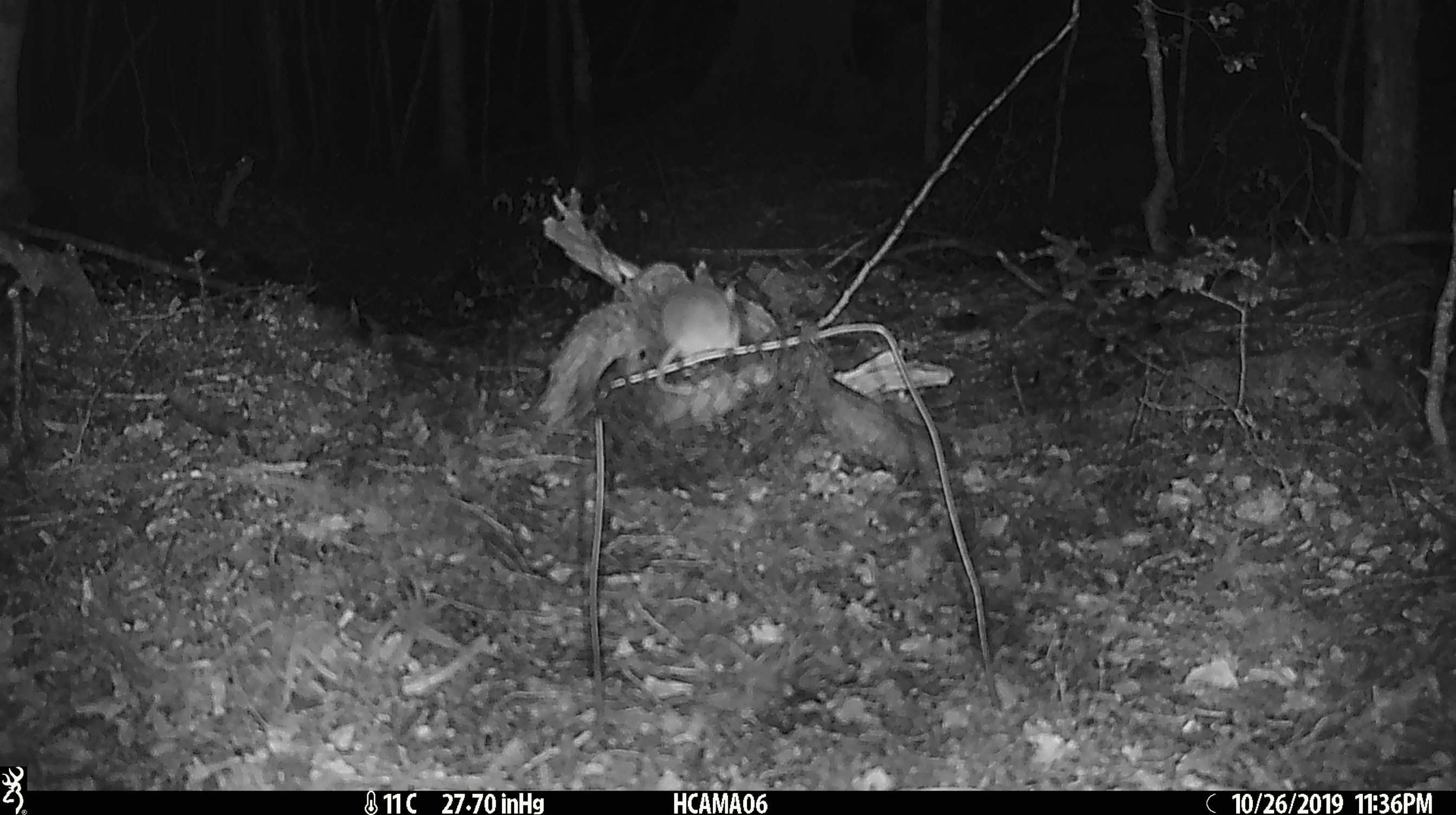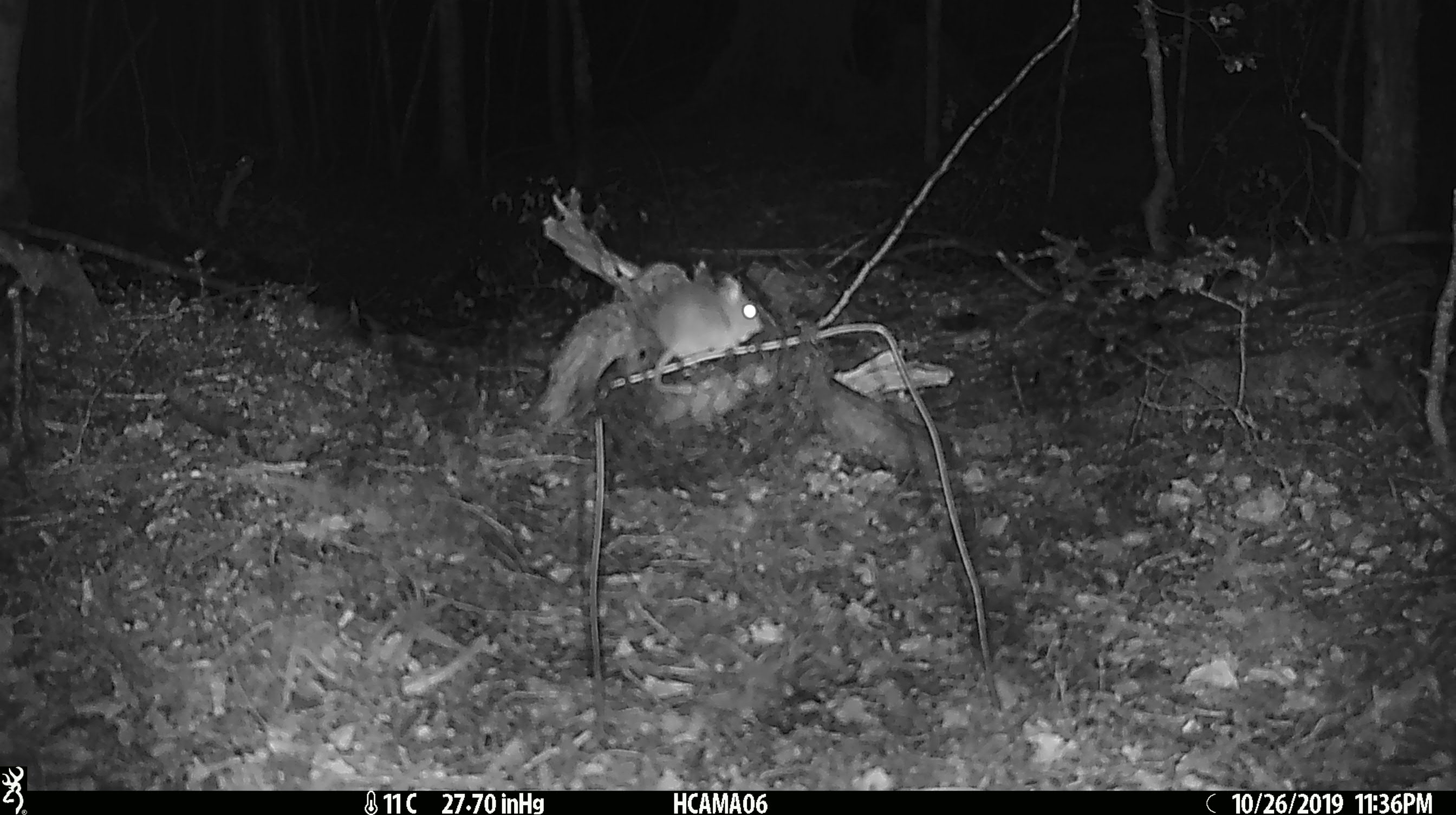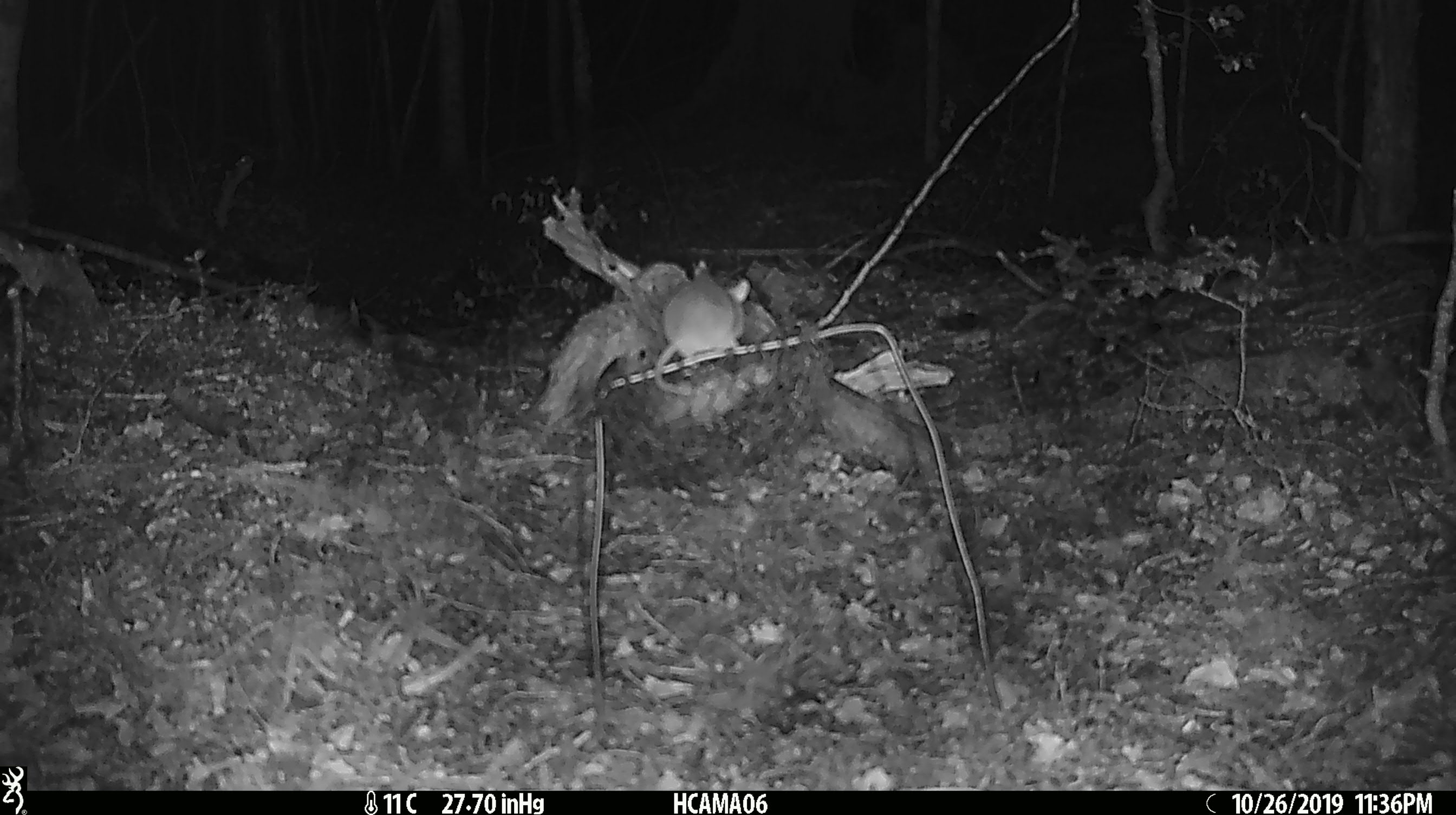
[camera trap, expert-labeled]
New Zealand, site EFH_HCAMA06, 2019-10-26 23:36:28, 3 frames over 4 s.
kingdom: Animalia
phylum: Chordata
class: Mammalia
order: Rodentia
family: Muridae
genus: Mus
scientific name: Mus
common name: mouse